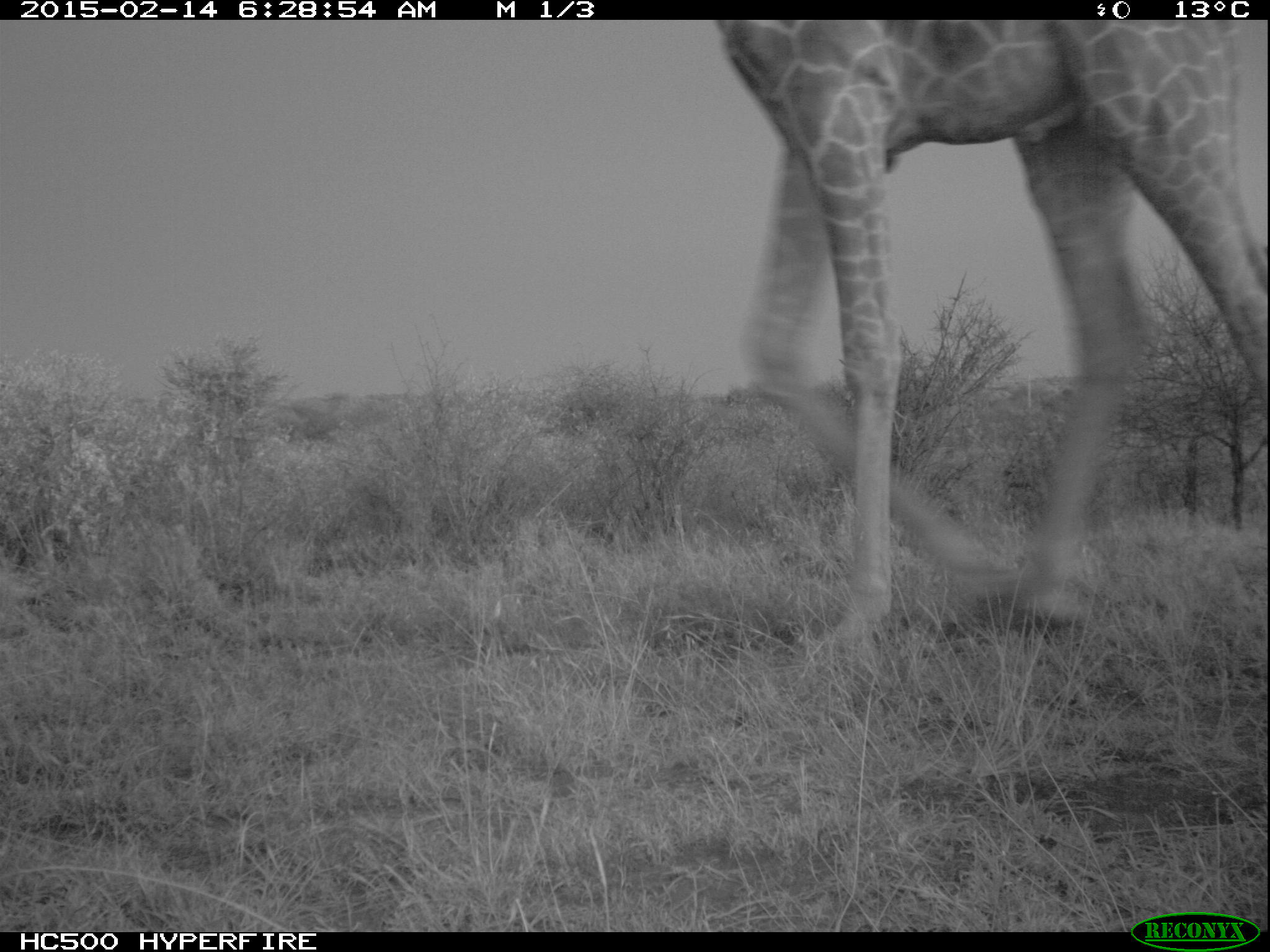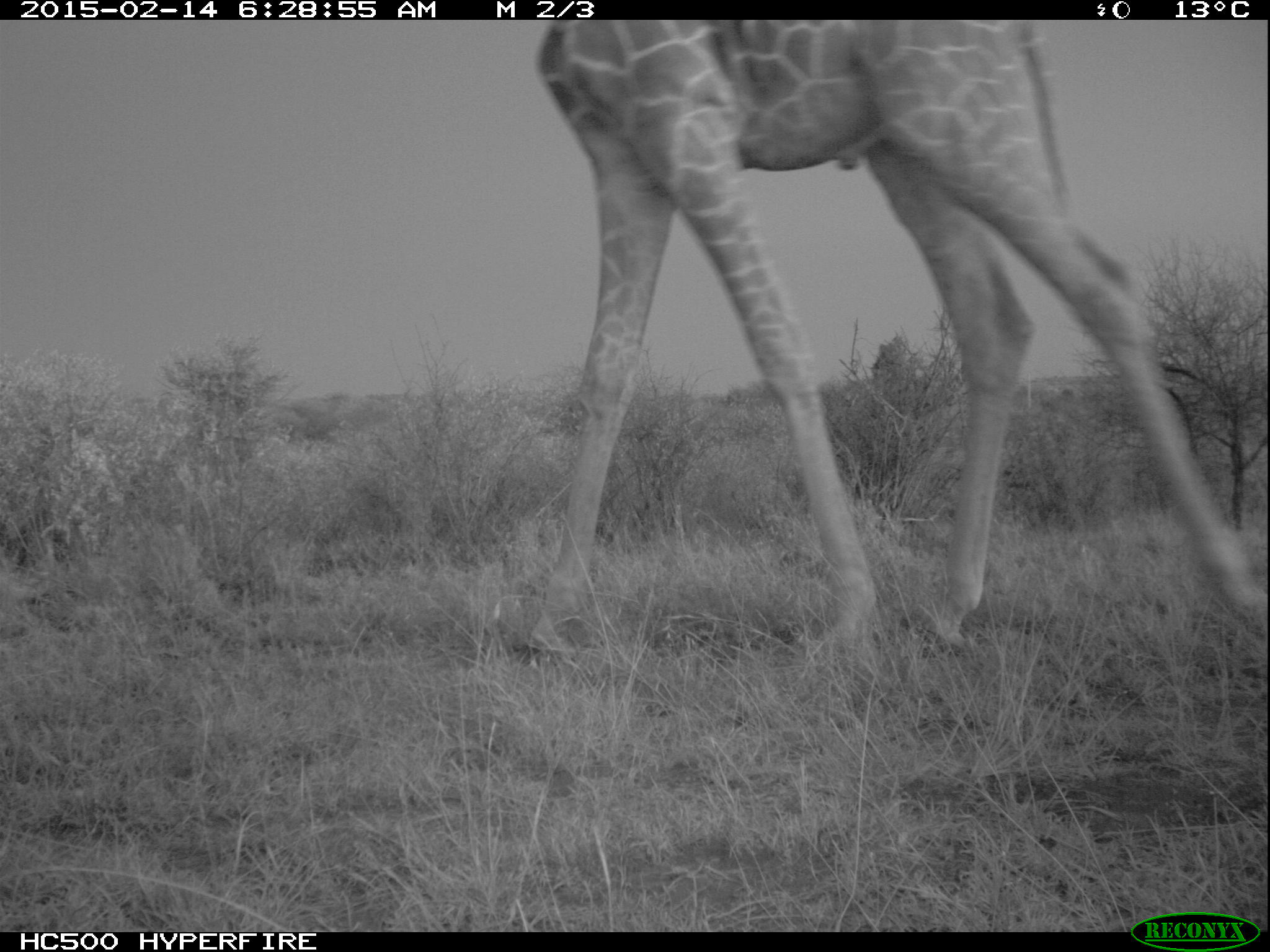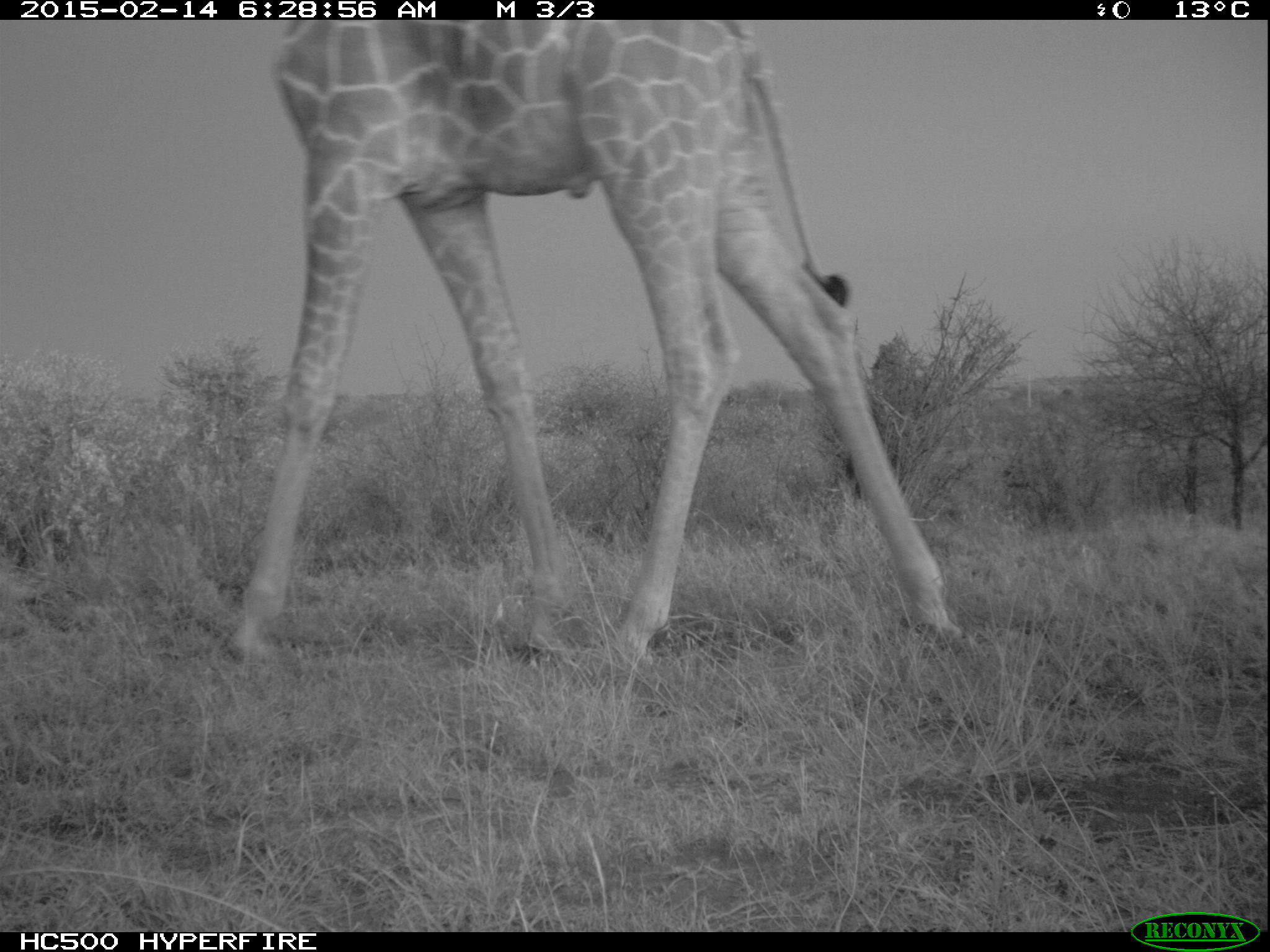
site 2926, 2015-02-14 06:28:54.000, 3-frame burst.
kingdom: Animalia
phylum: Chordata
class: Mammalia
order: Artiodactyla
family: Giraffidae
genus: Giraffa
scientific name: Giraffa camelopardalis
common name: giraffe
Giraffa camelopardalis (giraffe), count 1.